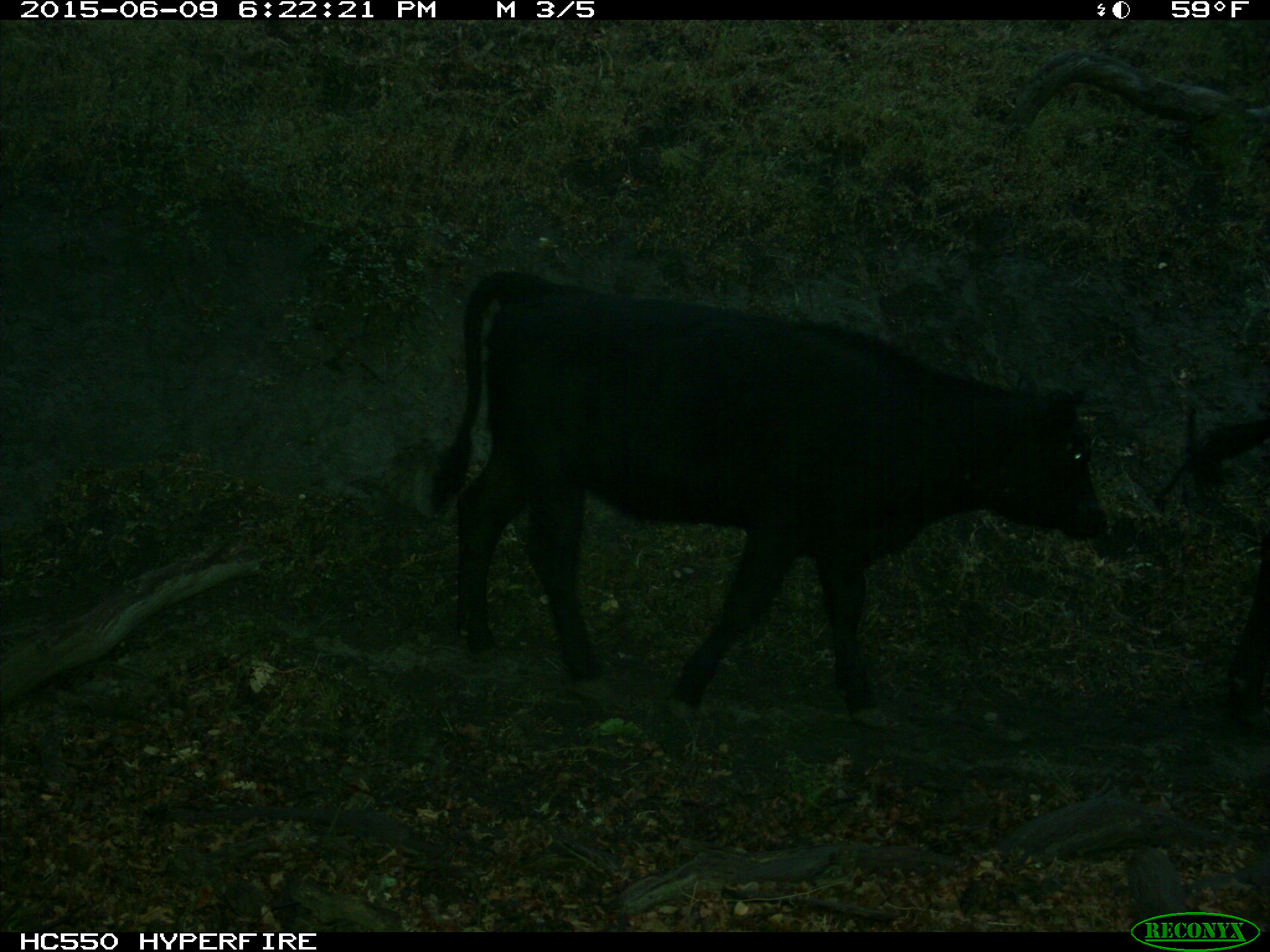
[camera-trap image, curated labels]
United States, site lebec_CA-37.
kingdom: Animalia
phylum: Chordata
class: Mammalia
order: Artiodactyla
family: Bovidae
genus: Bos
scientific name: Bos taurus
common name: domestic cow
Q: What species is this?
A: Bos taurus (domestic cow).